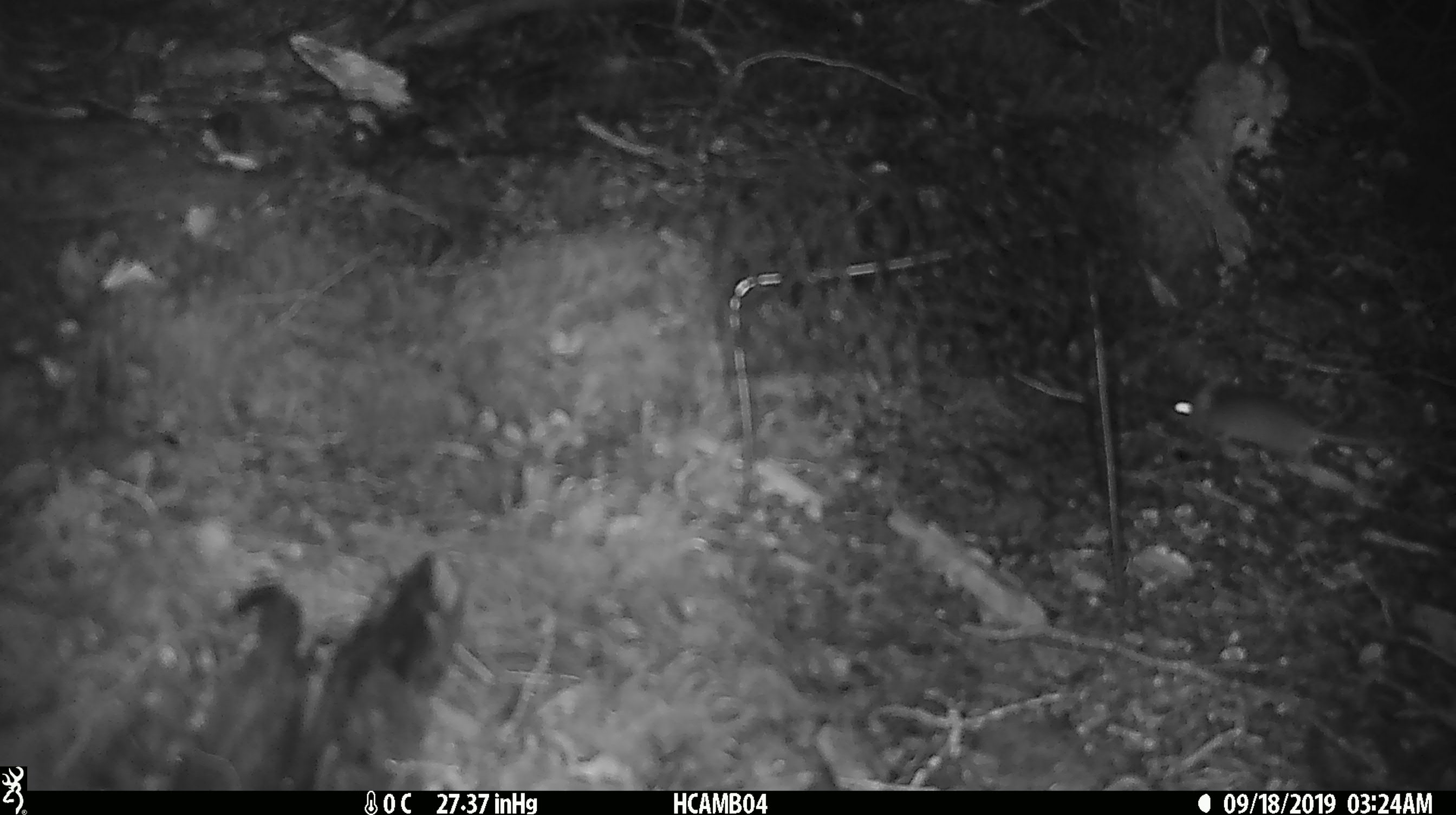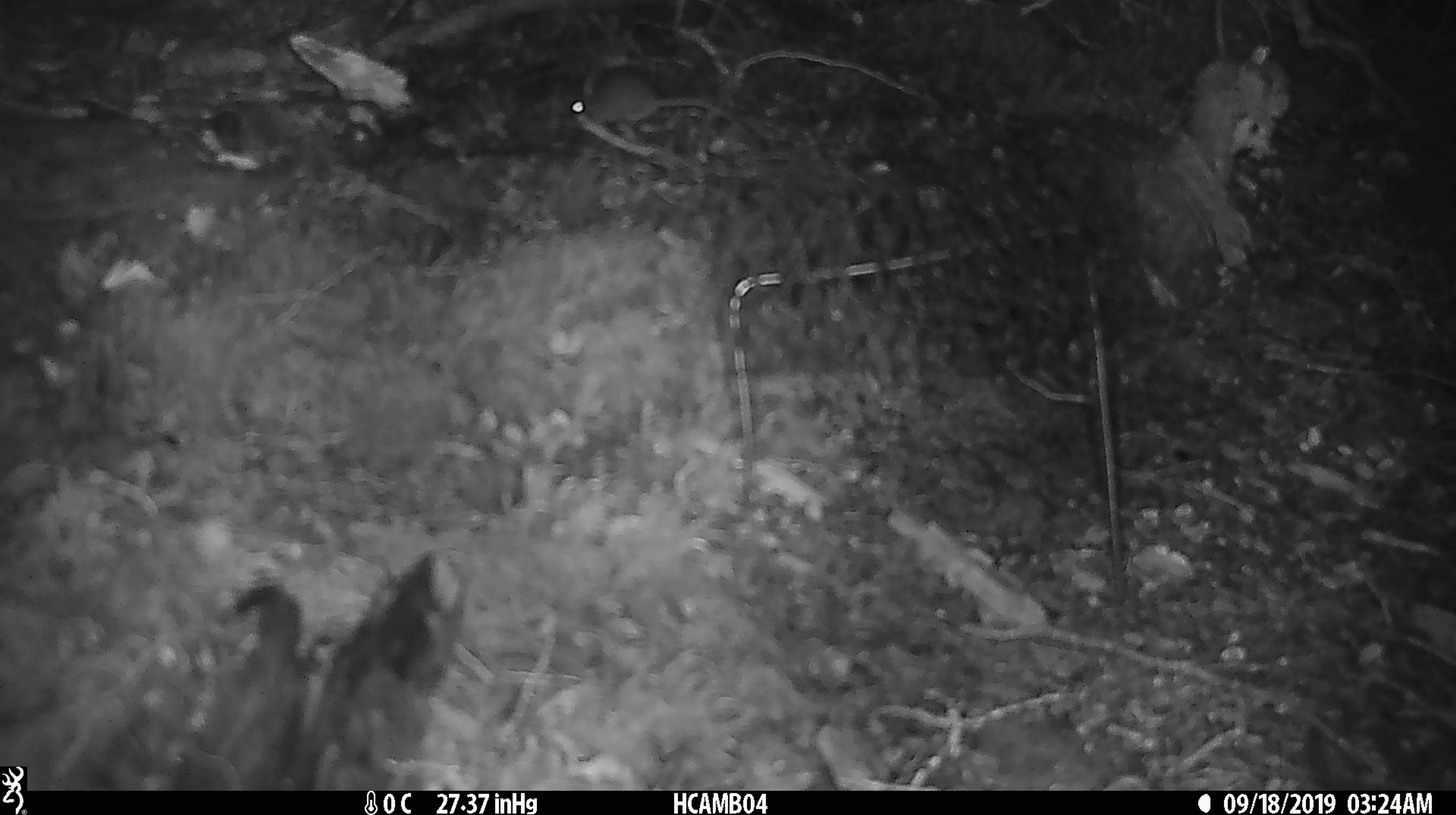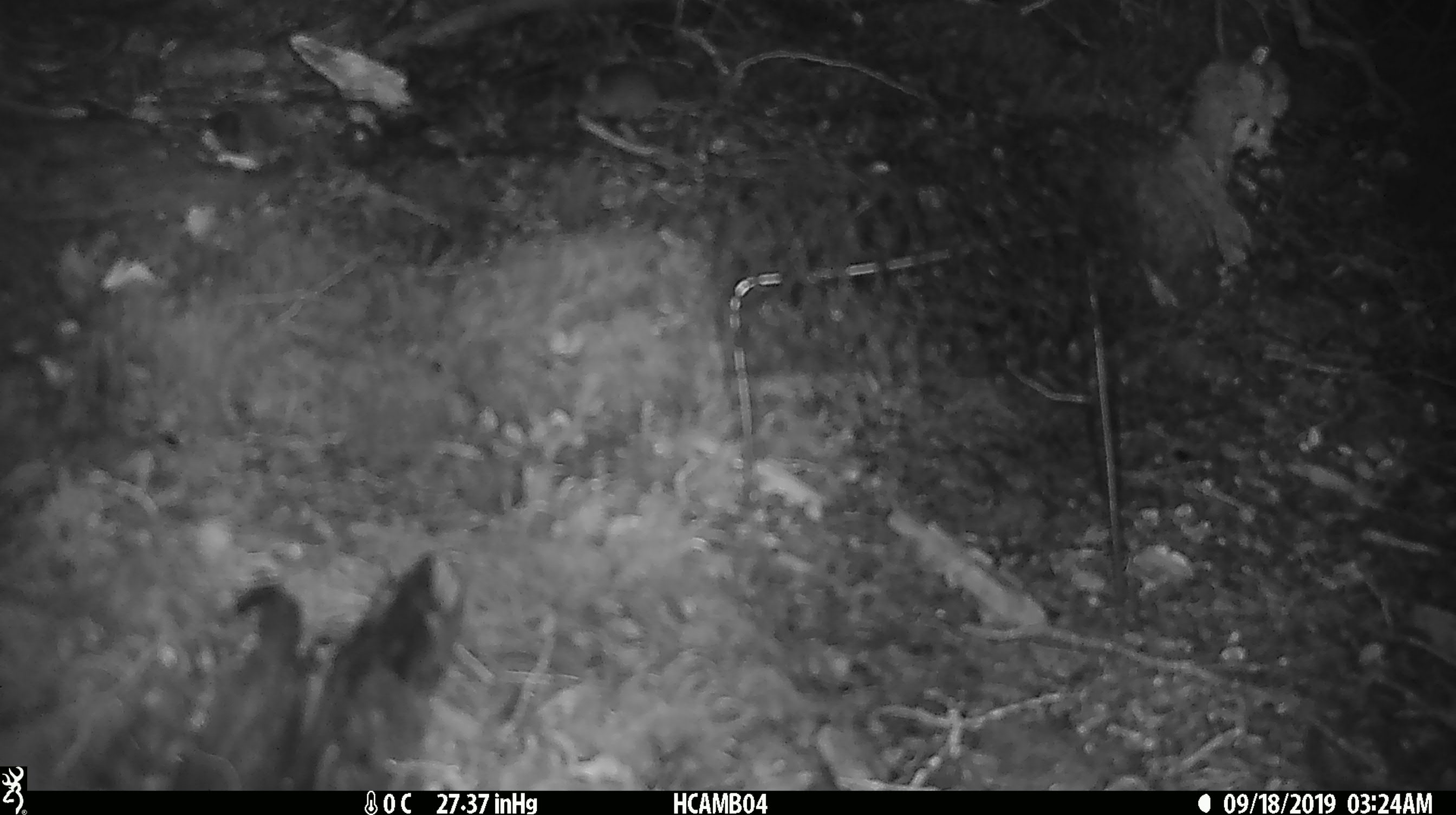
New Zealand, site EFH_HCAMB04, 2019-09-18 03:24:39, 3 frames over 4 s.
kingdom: Animalia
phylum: Chordata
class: Mammalia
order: Rodentia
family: Muridae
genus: Mus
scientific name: Mus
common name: mouse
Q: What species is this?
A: Mouse (Mus).